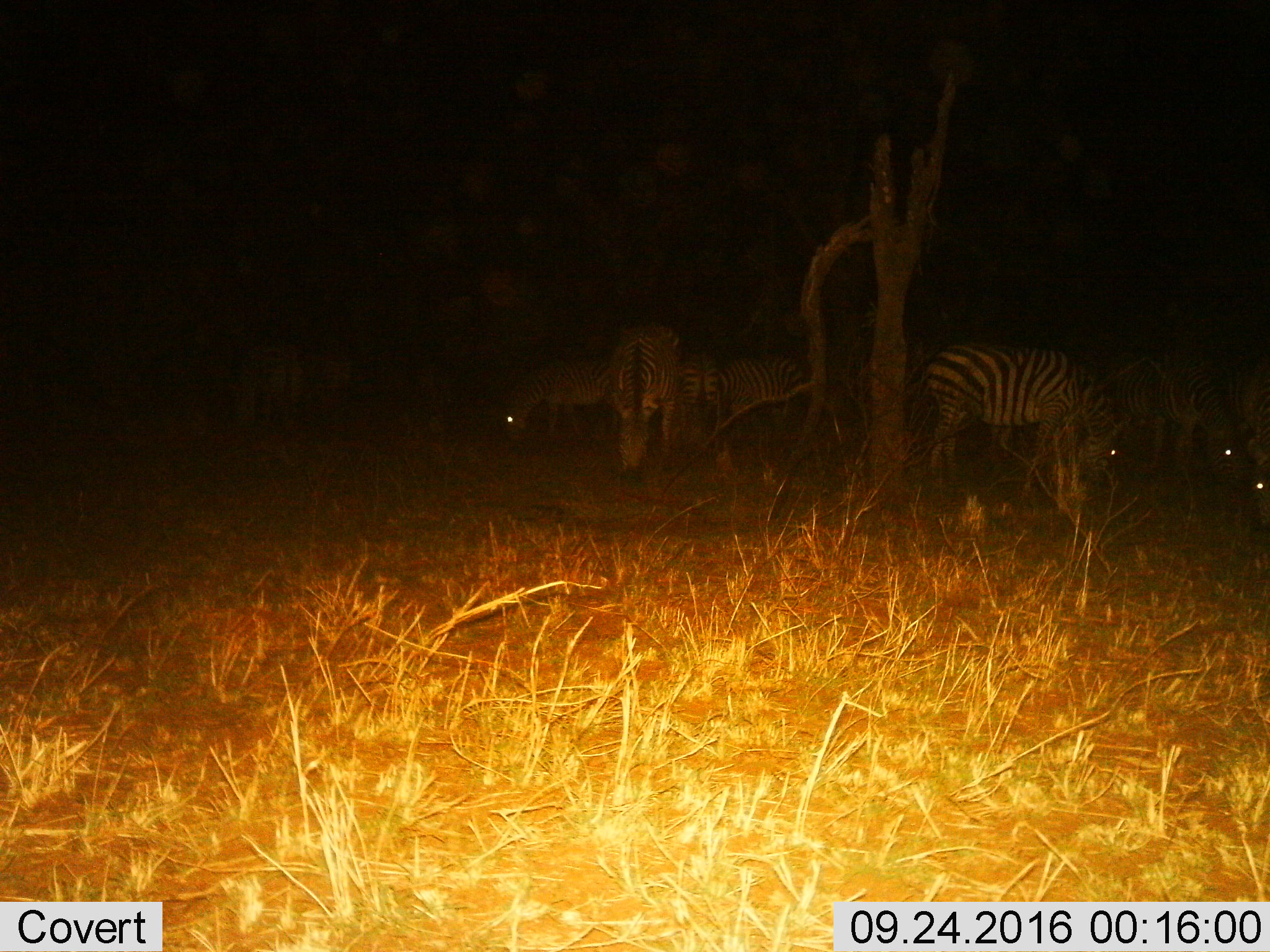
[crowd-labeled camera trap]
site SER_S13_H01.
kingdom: Animalia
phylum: Chordata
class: Mammalia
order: Perissodactyla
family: Equidae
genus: Equus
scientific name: Equus quagga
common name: plains zebra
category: zebraplains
Zebraplains (plains zebra) (Equus quagga), count 10. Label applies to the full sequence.